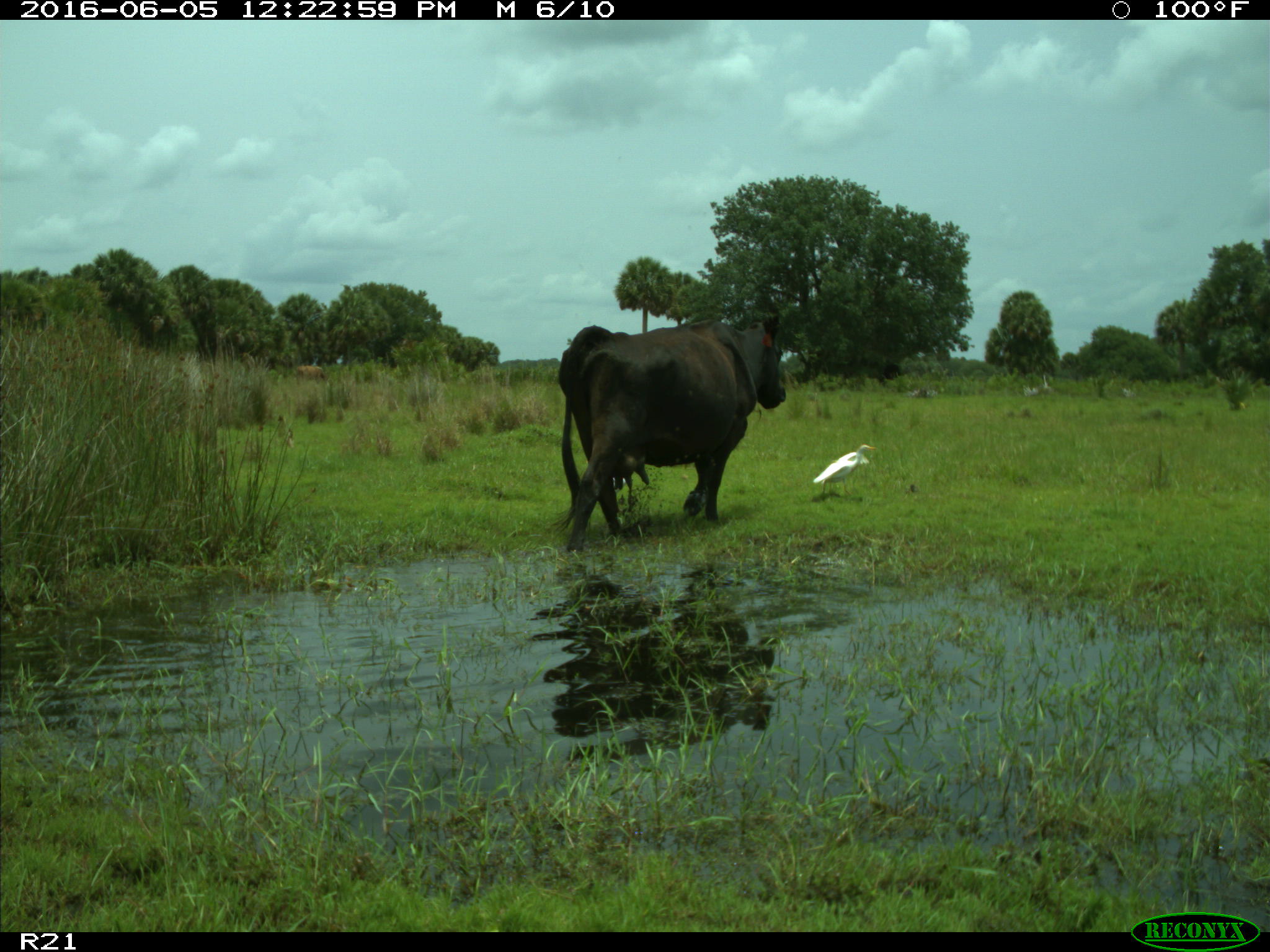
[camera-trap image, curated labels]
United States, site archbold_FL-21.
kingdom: Animalia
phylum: Chordata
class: Mammalia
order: Artiodactyla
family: Bovidae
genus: Bos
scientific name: Bos taurus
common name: domestic cow